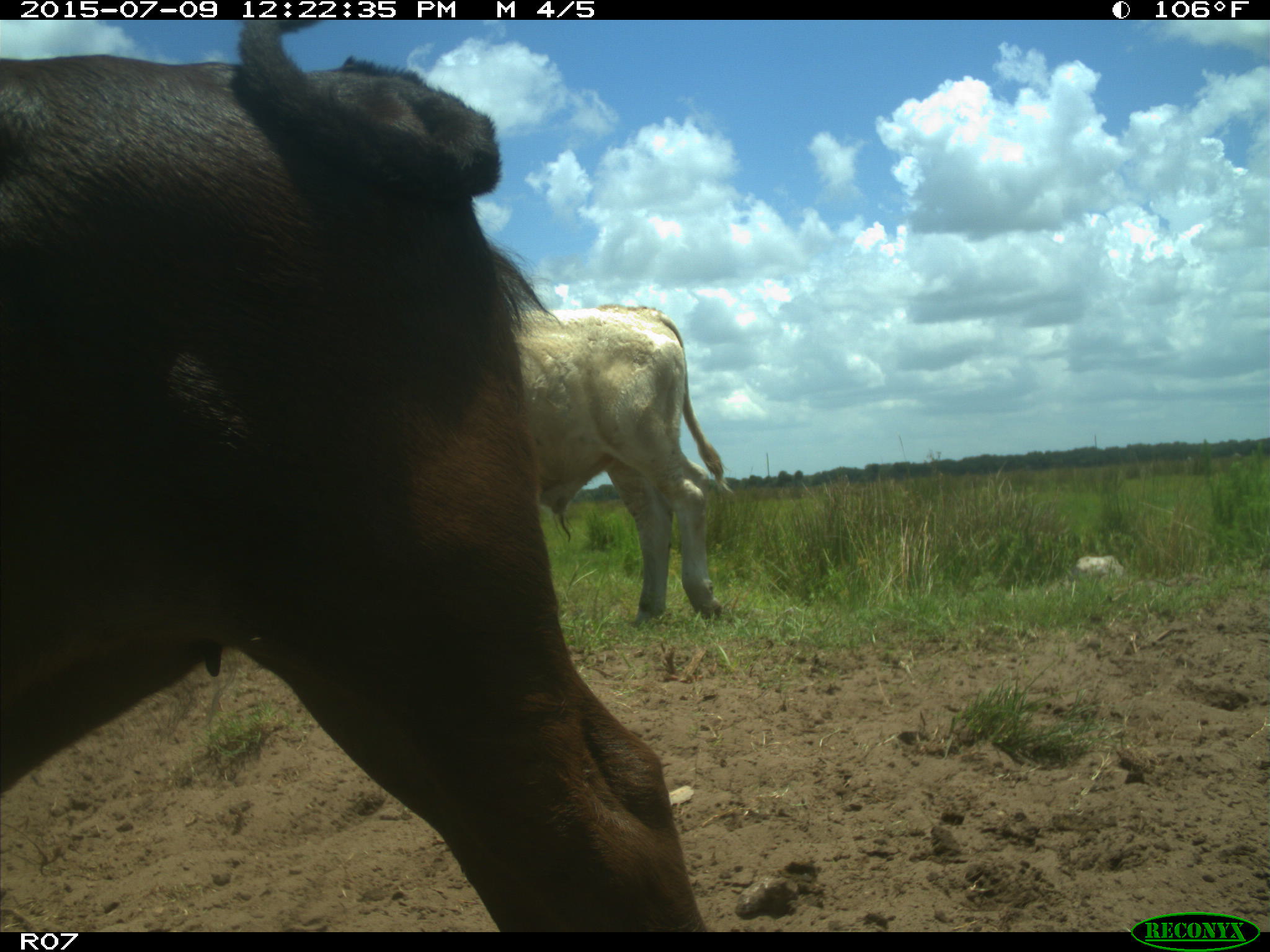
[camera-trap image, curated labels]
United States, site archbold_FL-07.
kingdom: Animalia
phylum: Chordata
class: Mammalia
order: Artiodactyla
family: Bovidae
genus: Bos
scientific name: Bos taurus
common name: domestic cow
Bos taurus (domestic cow).